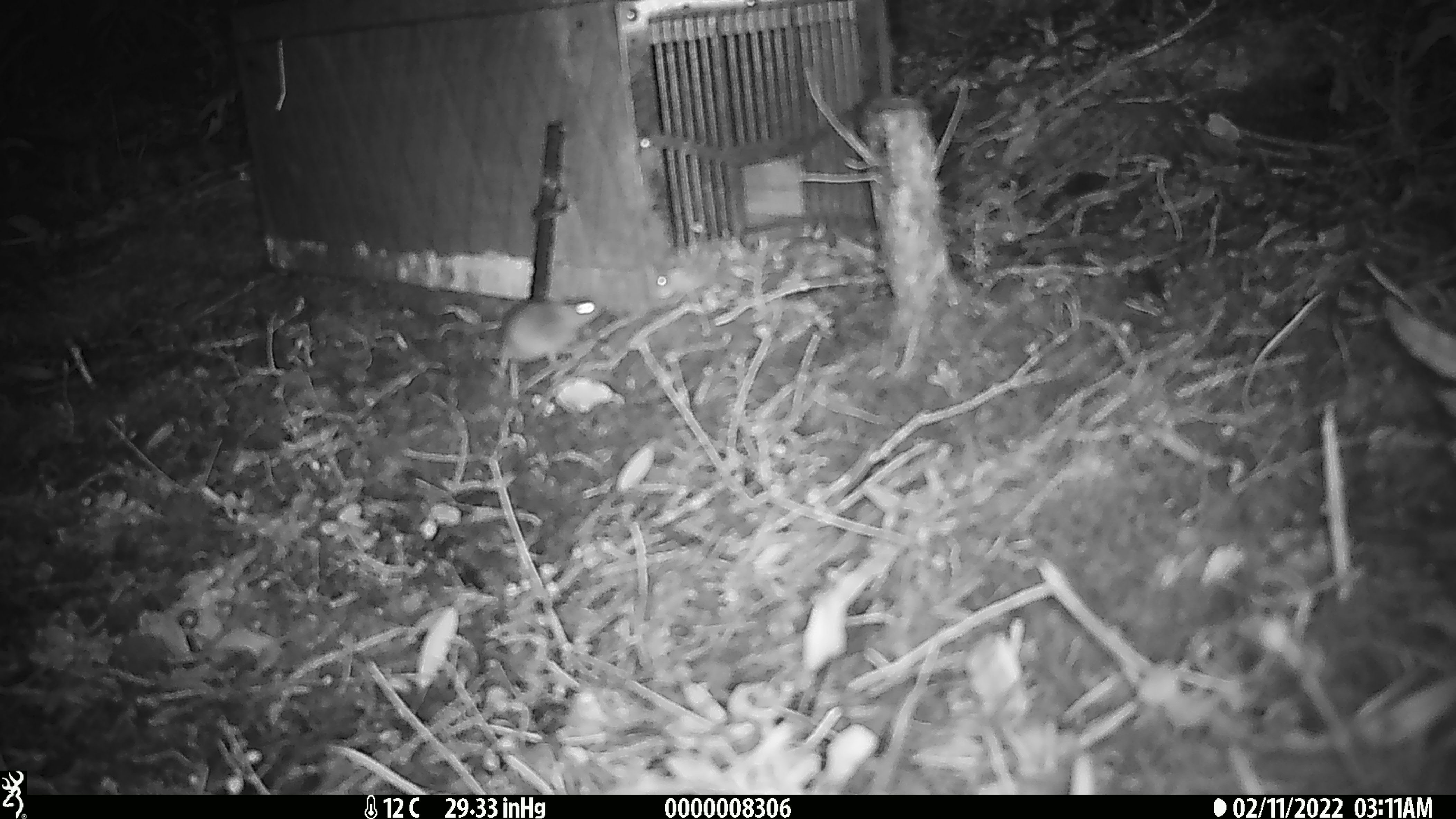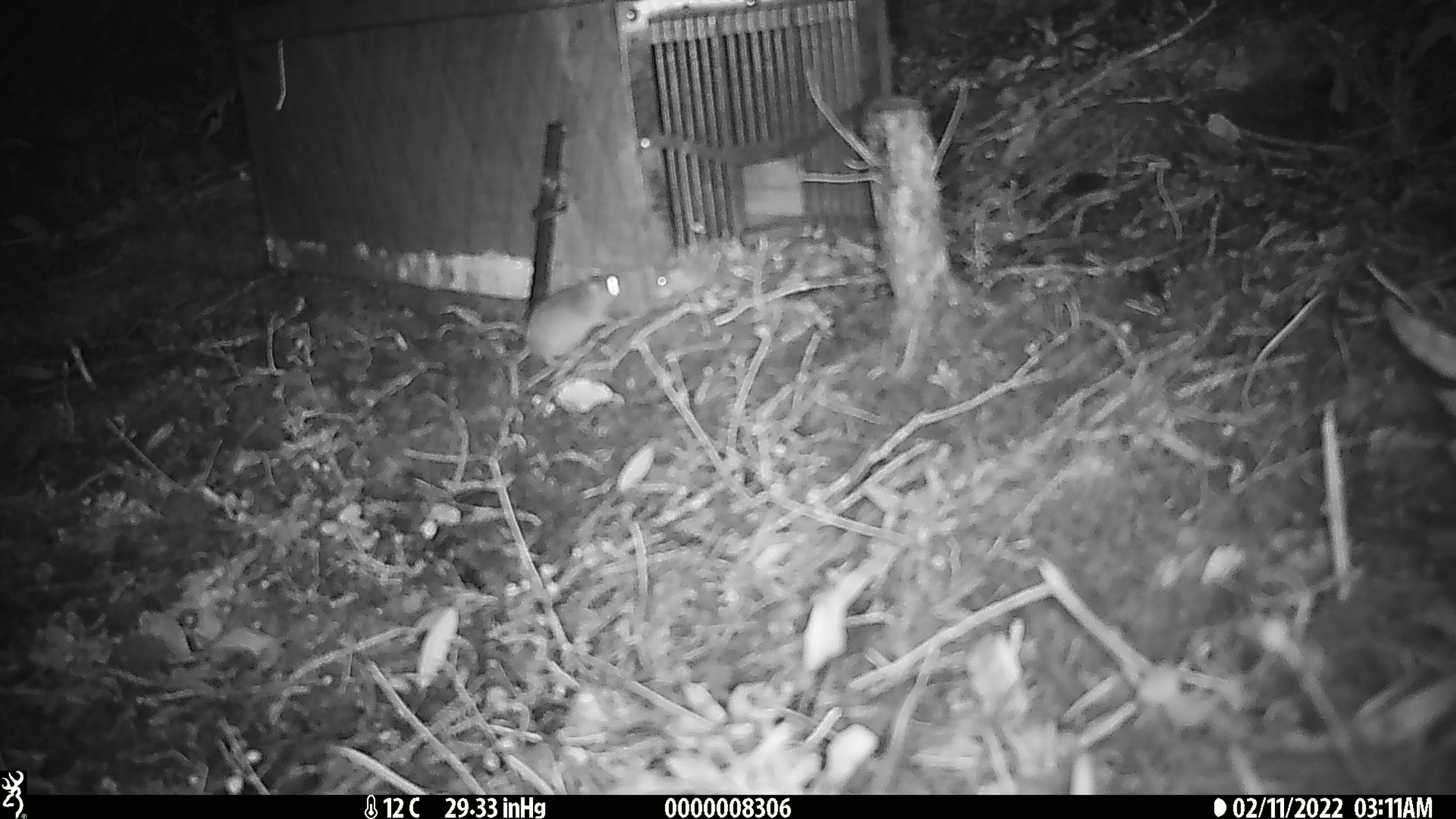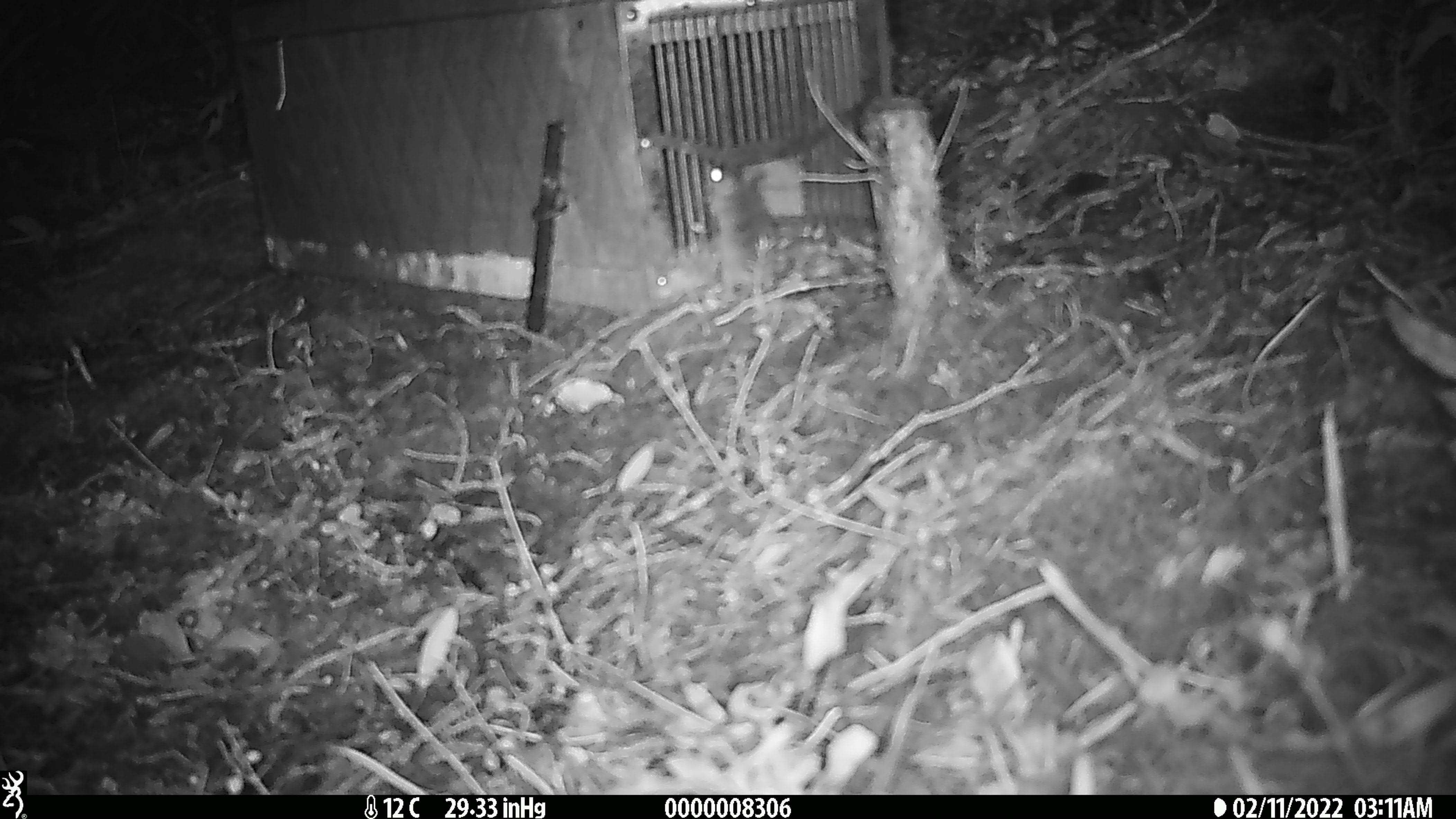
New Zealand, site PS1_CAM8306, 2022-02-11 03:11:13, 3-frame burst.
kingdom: Animalia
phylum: Chordata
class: Mammalia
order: Rodentia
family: Muridae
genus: Mus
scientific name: Mus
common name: mouse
Mouse (Mus).